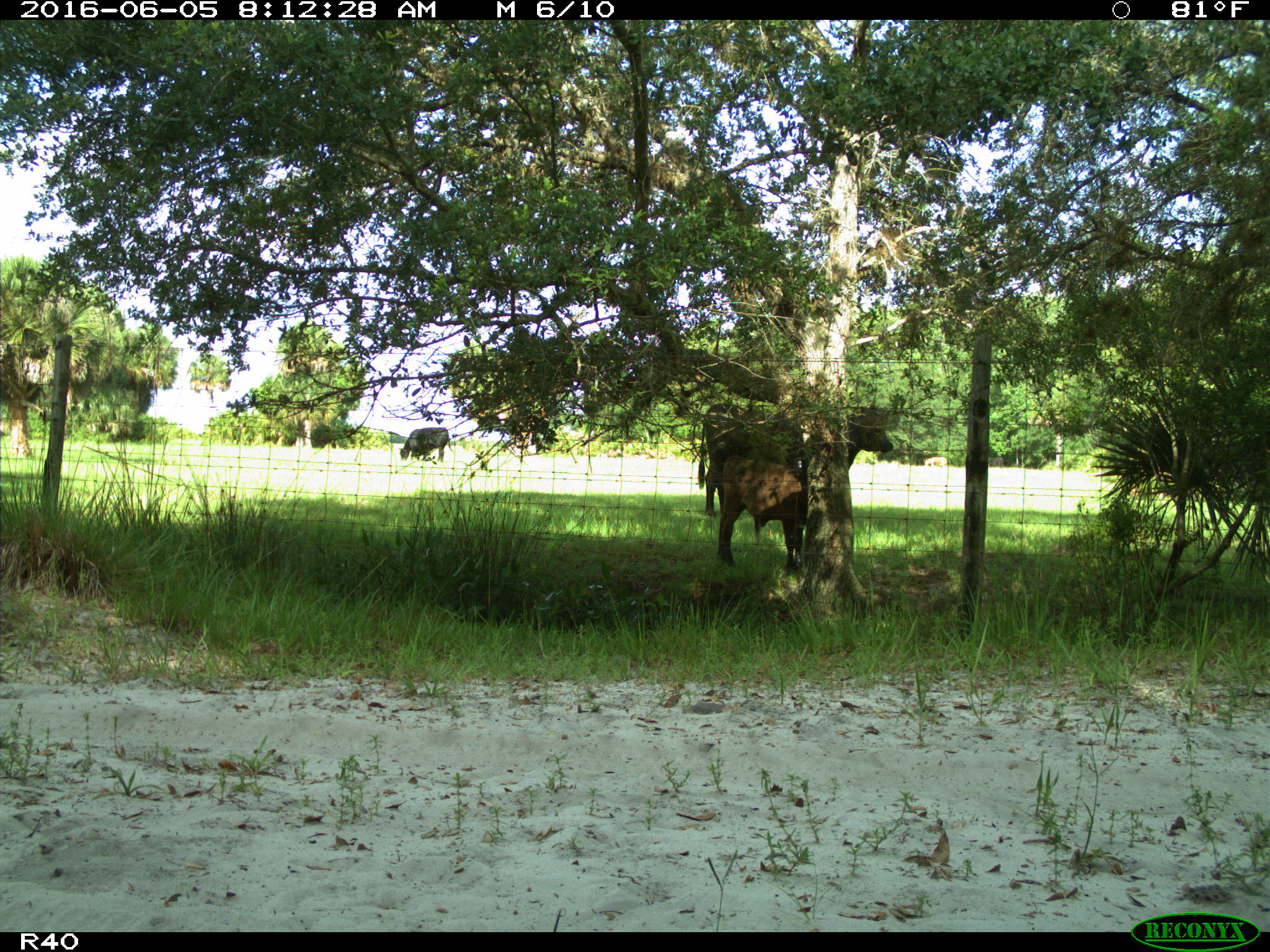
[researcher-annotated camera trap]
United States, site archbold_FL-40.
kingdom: Animalia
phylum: Chordata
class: Mammalia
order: Artiodactyla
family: Bovidae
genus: Bos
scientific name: Bos taurus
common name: domestic cow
Bos taurus (domestic cow).